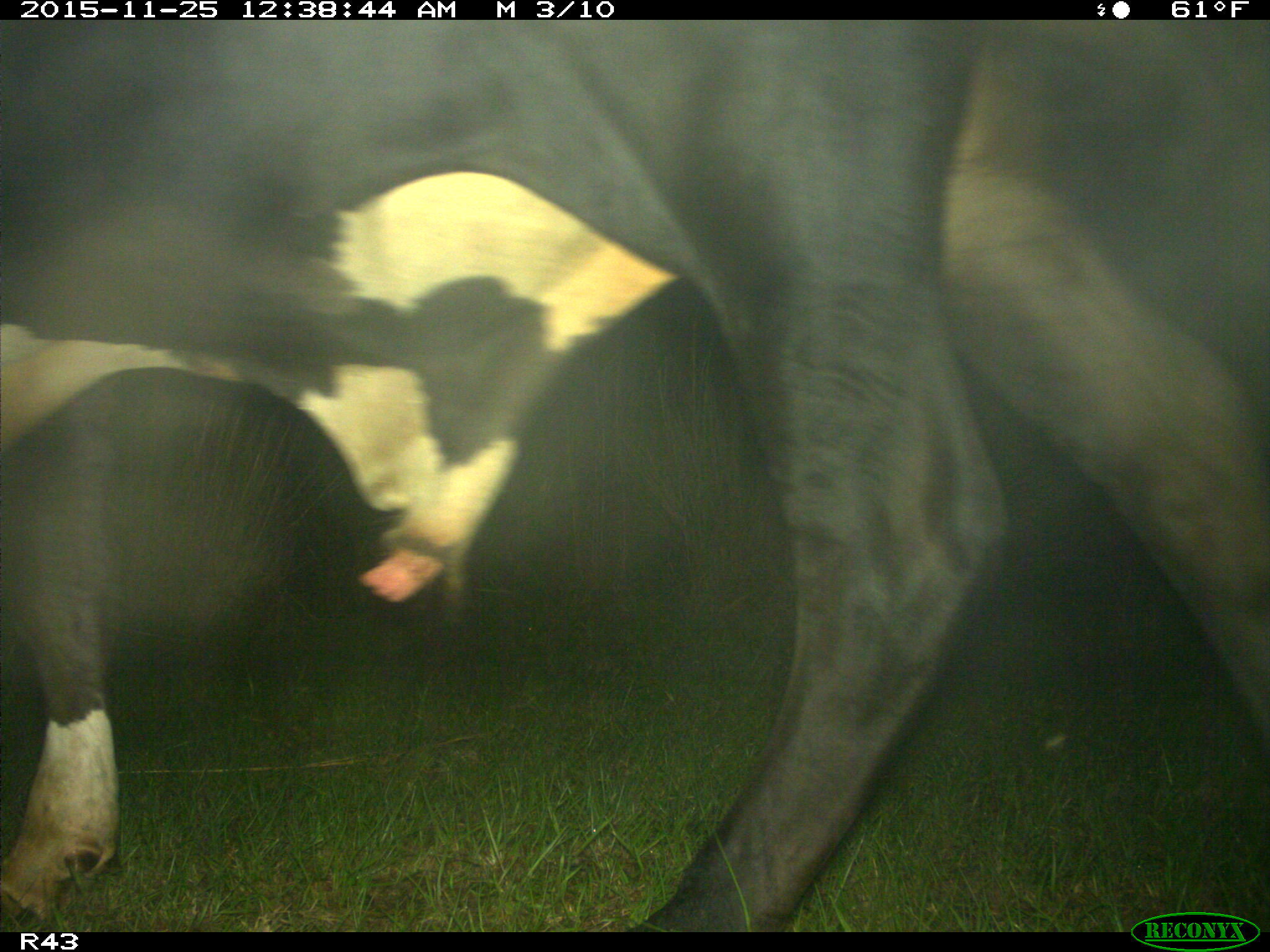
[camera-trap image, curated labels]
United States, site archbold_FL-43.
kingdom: Animalia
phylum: Chordata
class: Mammalia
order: Artiodactyla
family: Bovidae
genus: Bos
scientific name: Bos taurus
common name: domestic cow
Bos taurus (domestic cow).